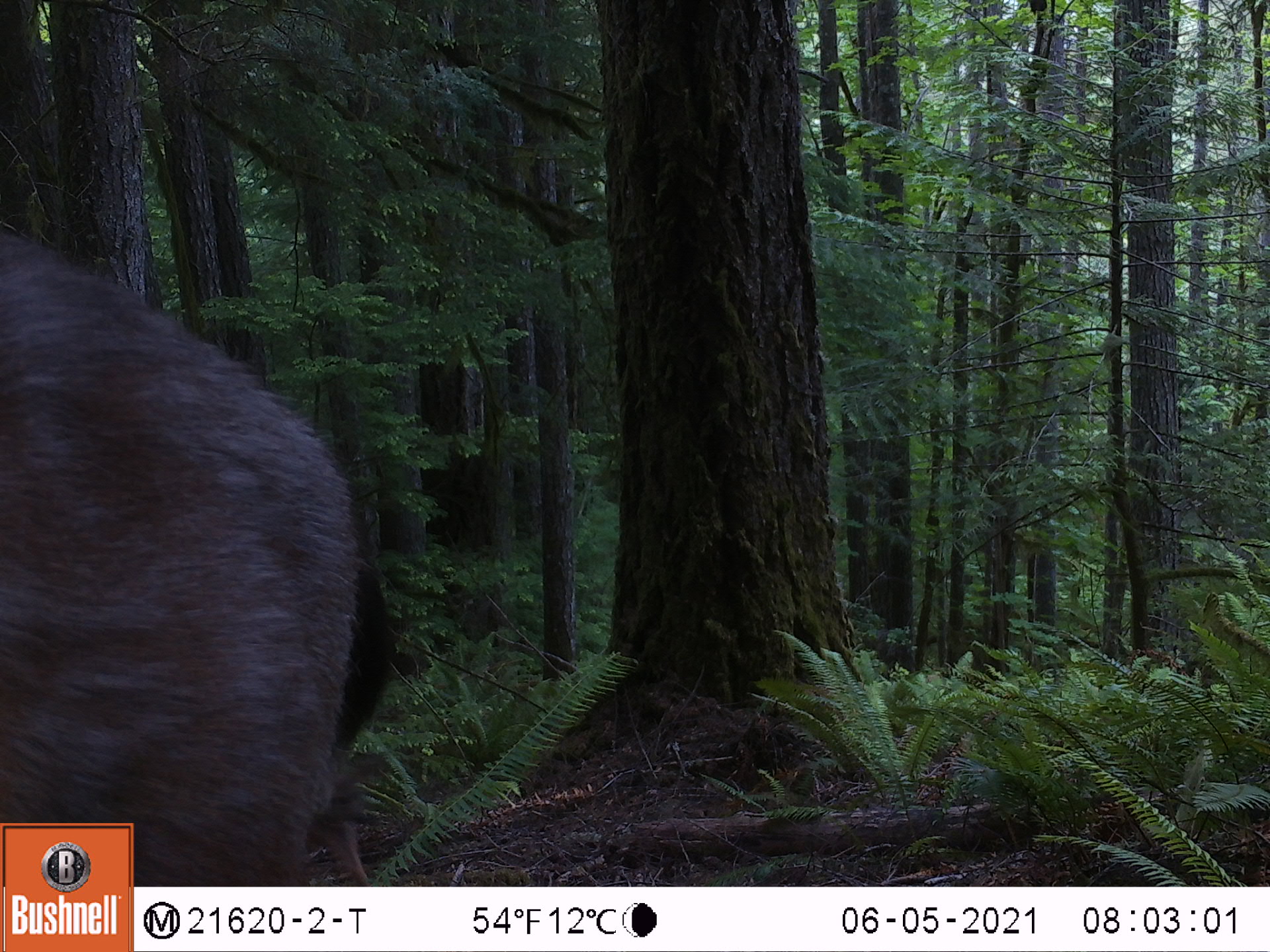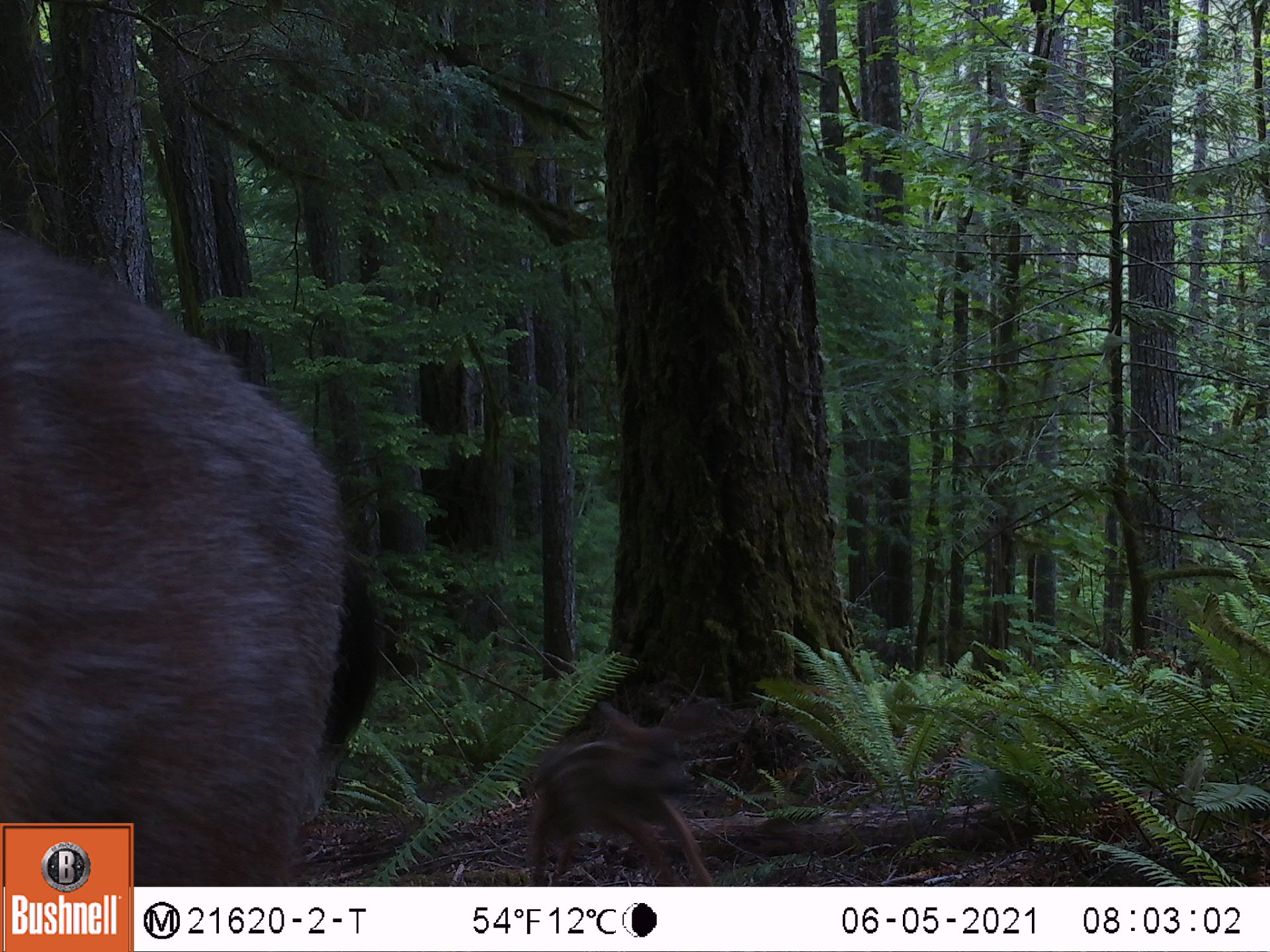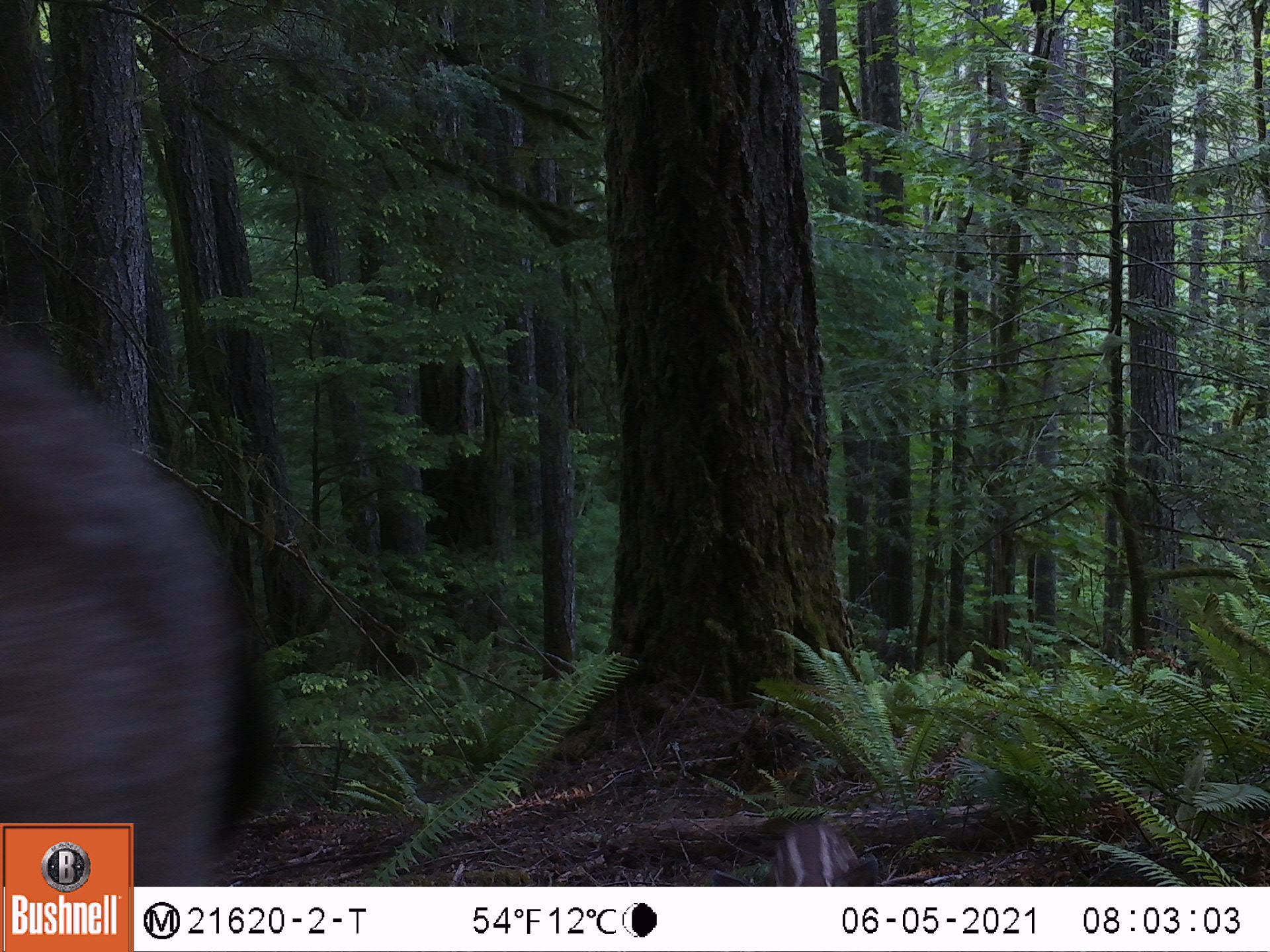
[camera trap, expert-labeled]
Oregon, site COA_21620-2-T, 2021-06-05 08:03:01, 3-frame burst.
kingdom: Animalia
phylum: Chordata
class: Mammalia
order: Artiodactyla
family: Cervidae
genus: Odocoileus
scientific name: Odocoileus hemionus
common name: black-tailed deer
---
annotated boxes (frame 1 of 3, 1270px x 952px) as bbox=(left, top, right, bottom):
black-tailed deer: bbox=(135, 270, 402, 886); bbox=(272, 756, 381, 885)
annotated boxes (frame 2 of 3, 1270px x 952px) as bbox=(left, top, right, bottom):
black-tailed deer: bbox=(135, 283, 390, 885); bbox=(510, 684, 734, 885)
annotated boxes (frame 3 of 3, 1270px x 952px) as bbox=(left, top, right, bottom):
black-tailed deer: bbox=(134, 436, 297, 886); bbox=(707, 810, 896, 885)